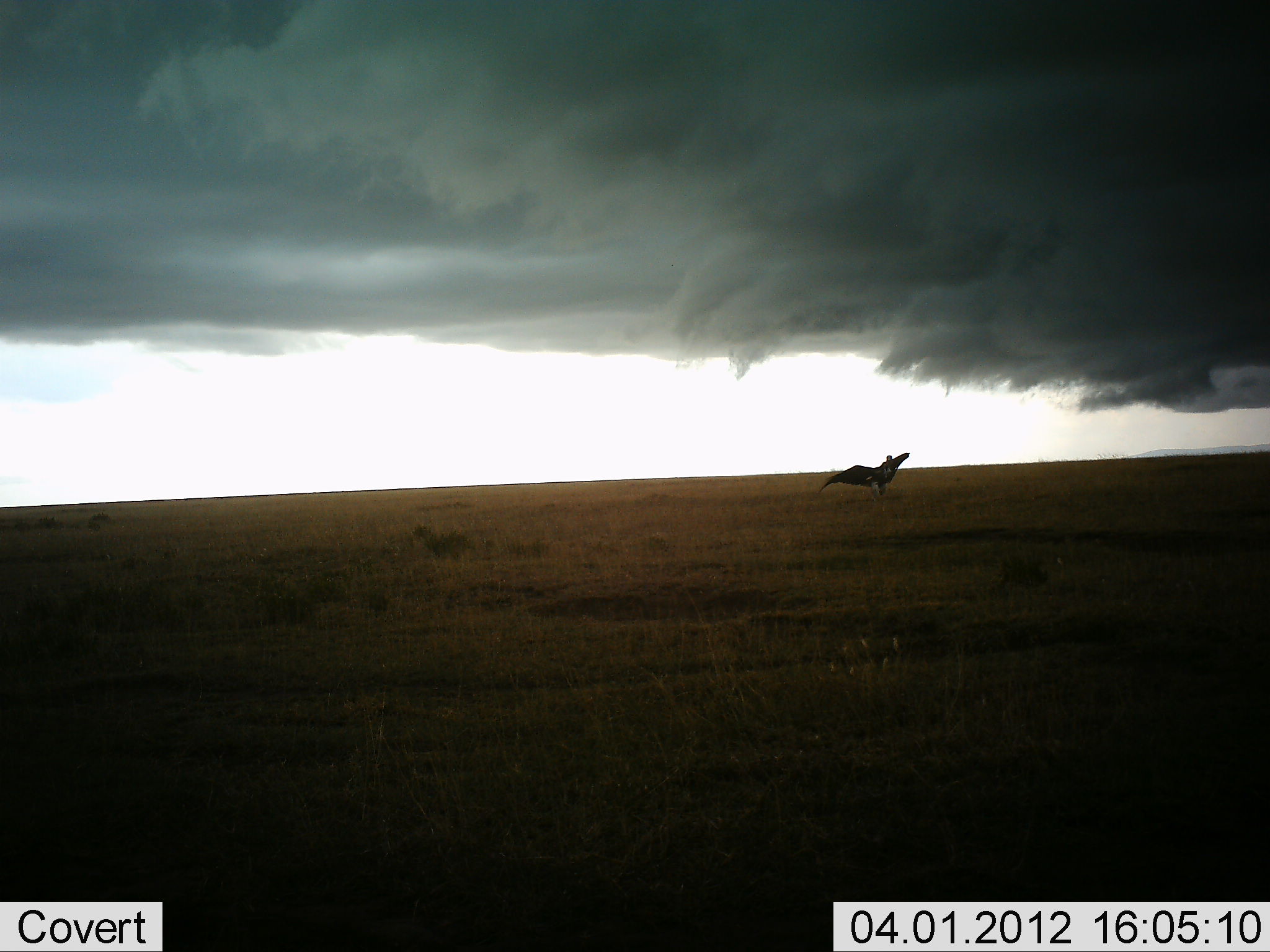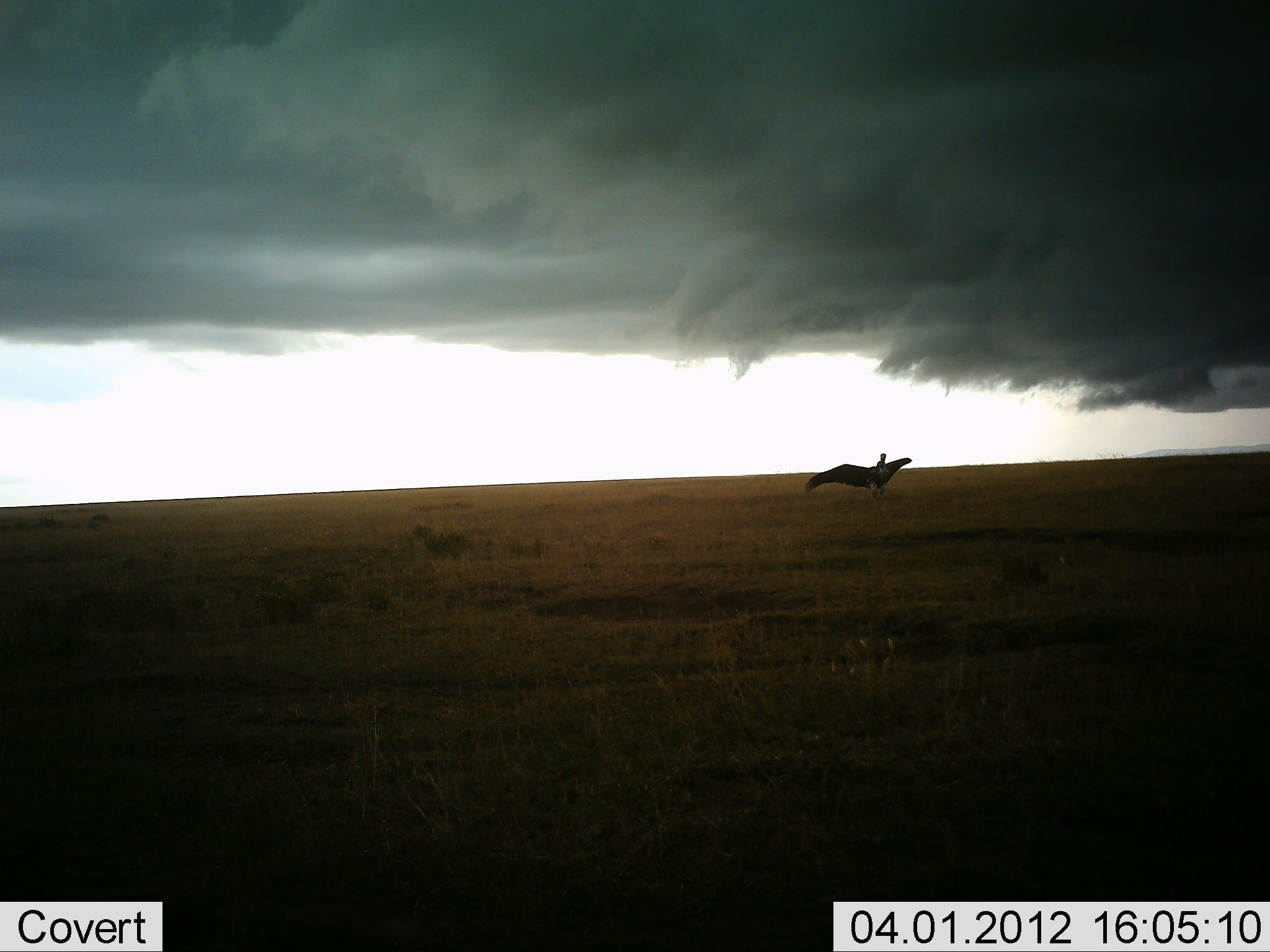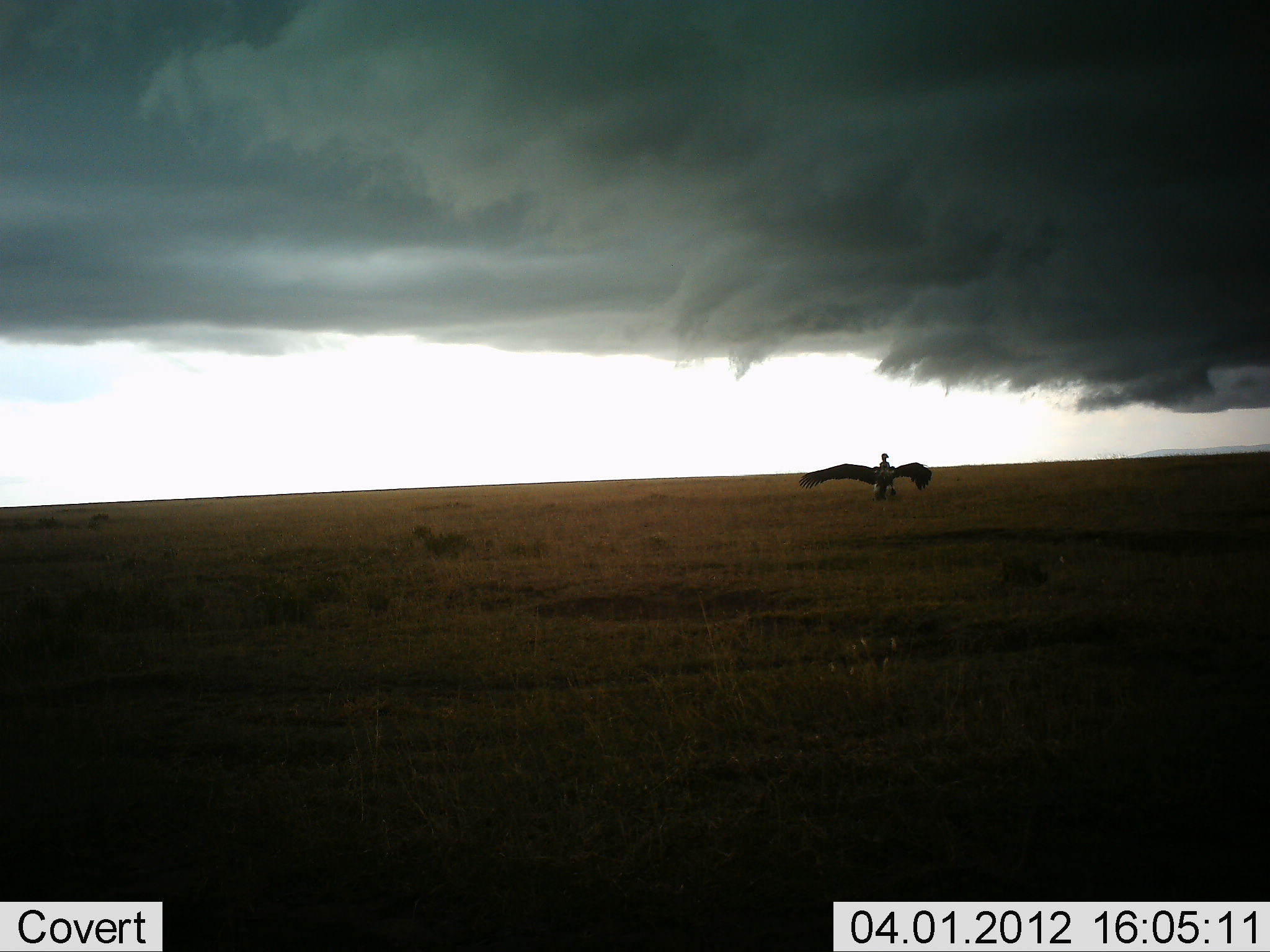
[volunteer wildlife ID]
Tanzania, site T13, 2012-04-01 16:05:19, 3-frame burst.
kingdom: Animalia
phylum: Chordata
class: Aves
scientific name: Aves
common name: bird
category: otherbird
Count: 1.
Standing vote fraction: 43%.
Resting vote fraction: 0%.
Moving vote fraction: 57%.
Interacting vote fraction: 0%.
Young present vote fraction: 0%.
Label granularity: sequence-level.